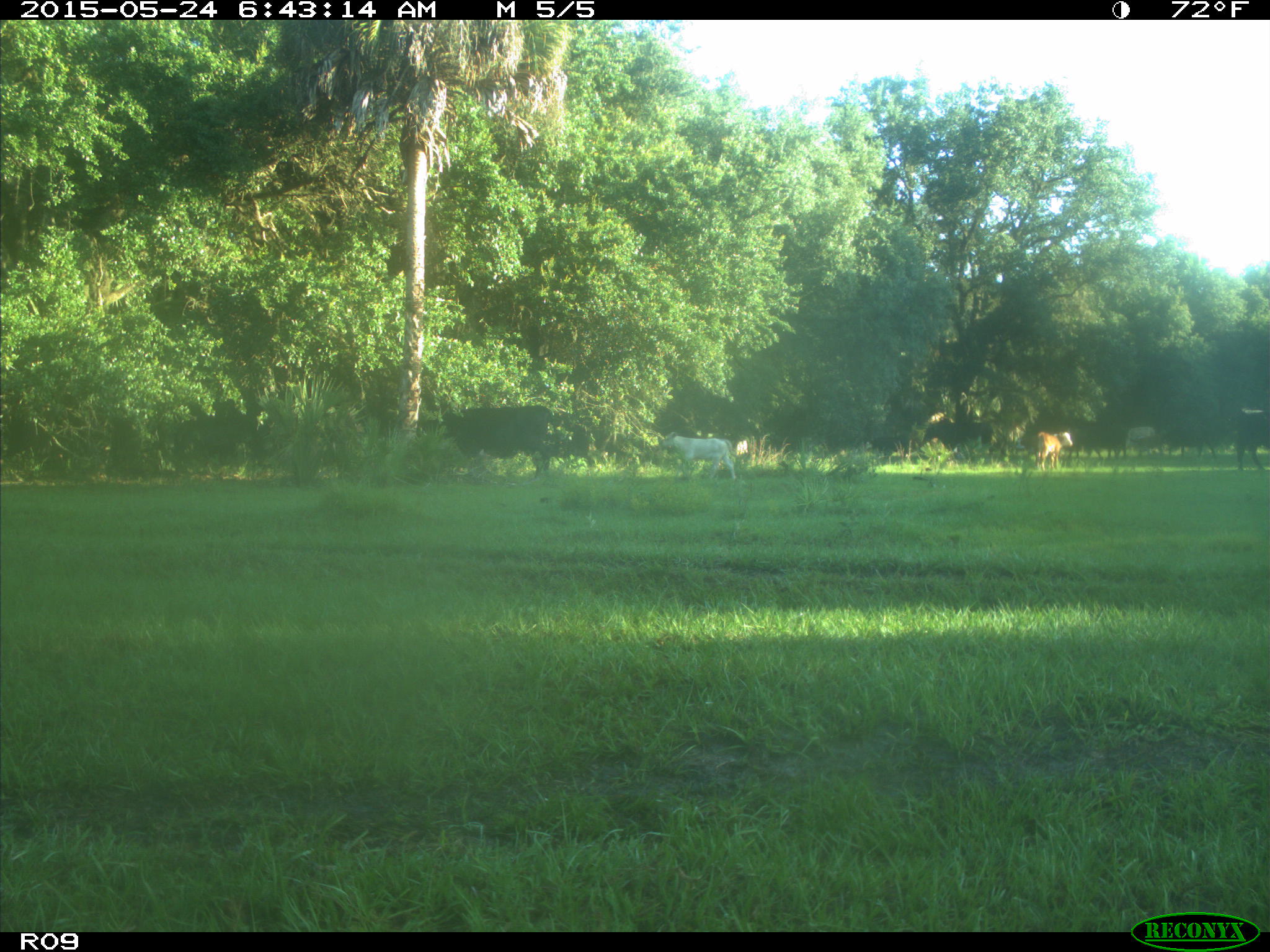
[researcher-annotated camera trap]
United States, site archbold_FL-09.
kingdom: Animalia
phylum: Chordata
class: Mammalia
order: Artiodactyla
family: Bovidae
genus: Bos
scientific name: Bos taurus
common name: domestic cow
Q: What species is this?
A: Bos taurus (domestic cow).